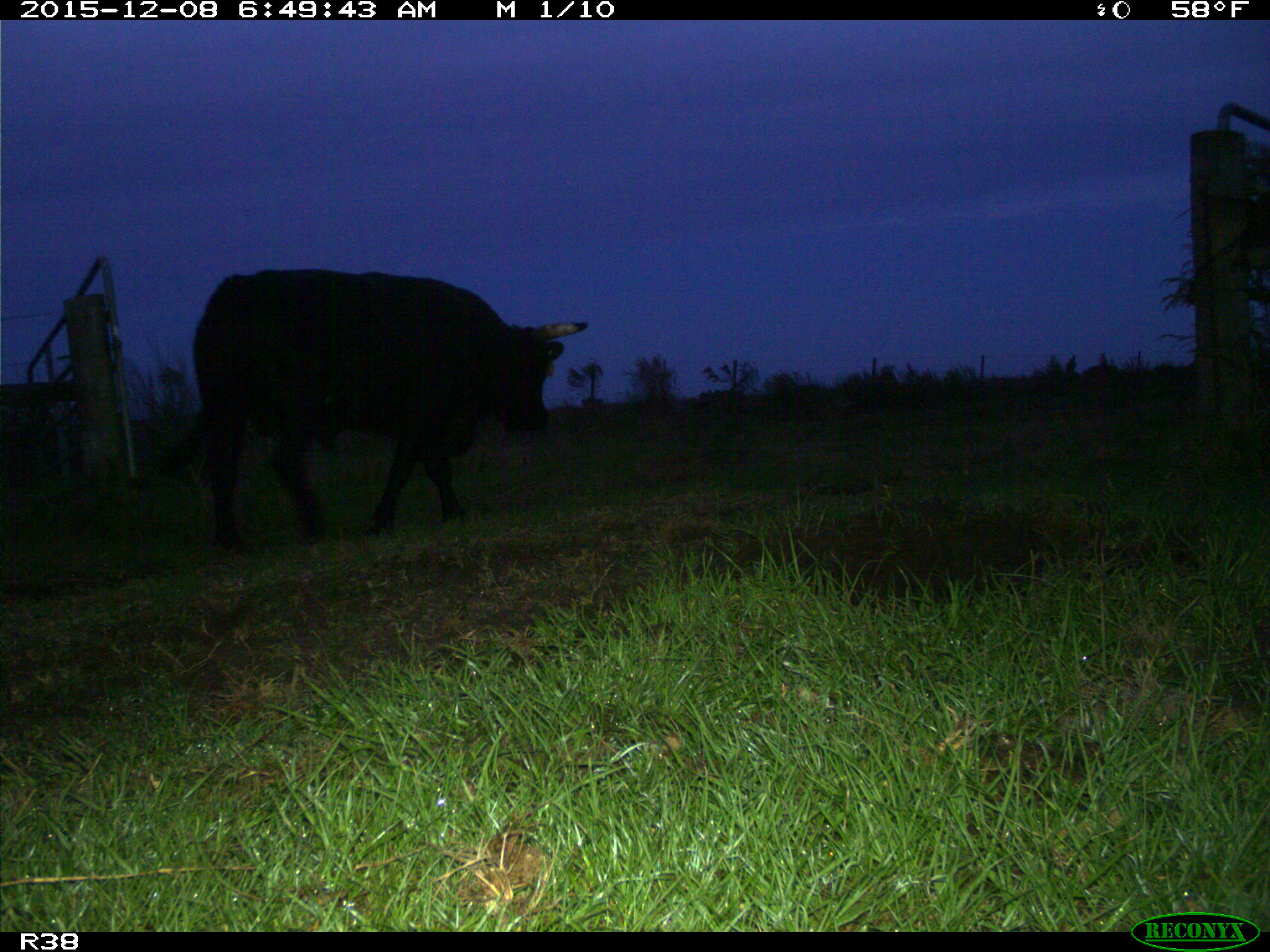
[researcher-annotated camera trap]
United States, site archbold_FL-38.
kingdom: Animalia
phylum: Chordata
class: Mammalia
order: Artiodactyla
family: Bovidae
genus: Bos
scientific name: Bos taurus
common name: domestic cow